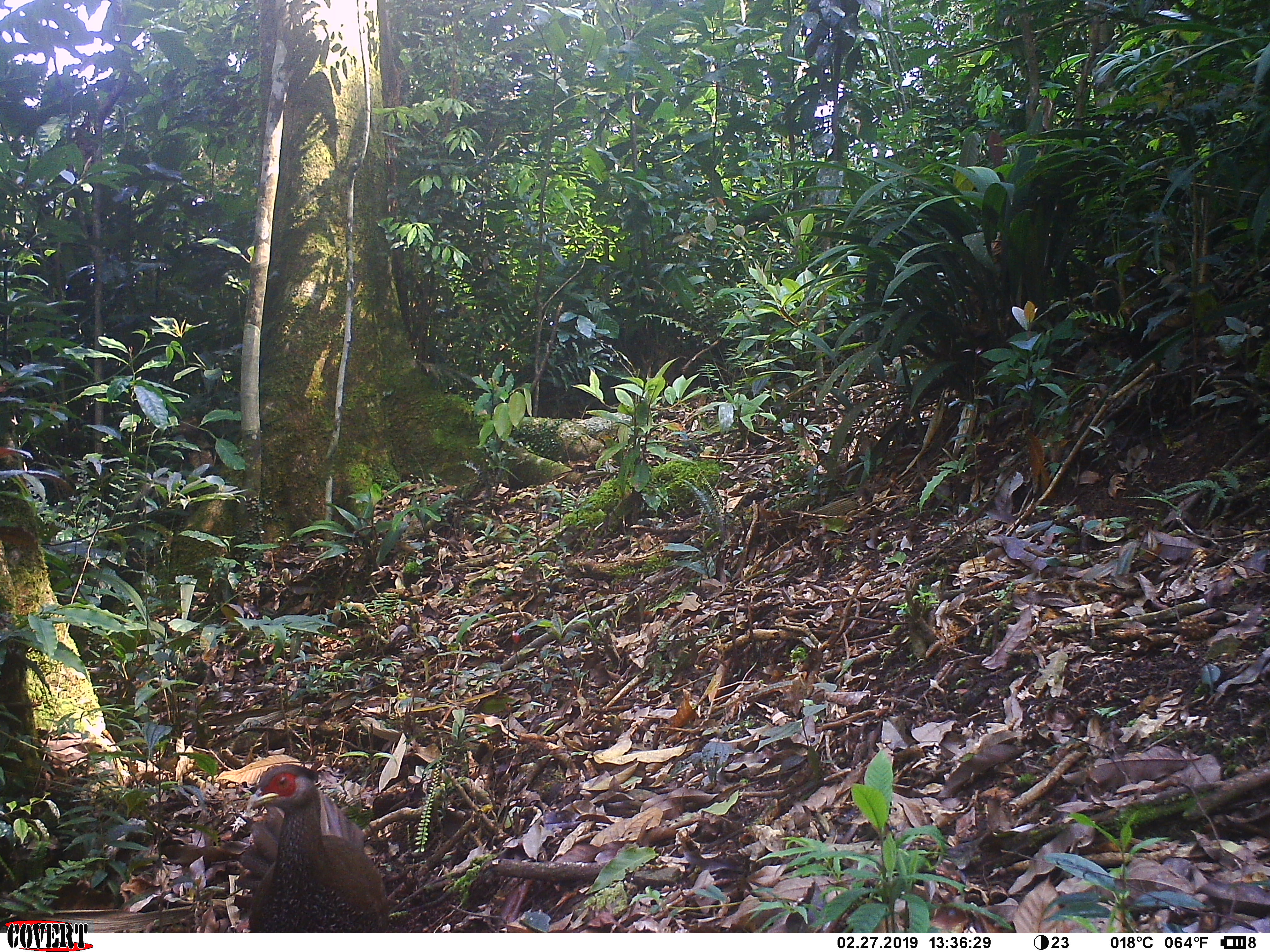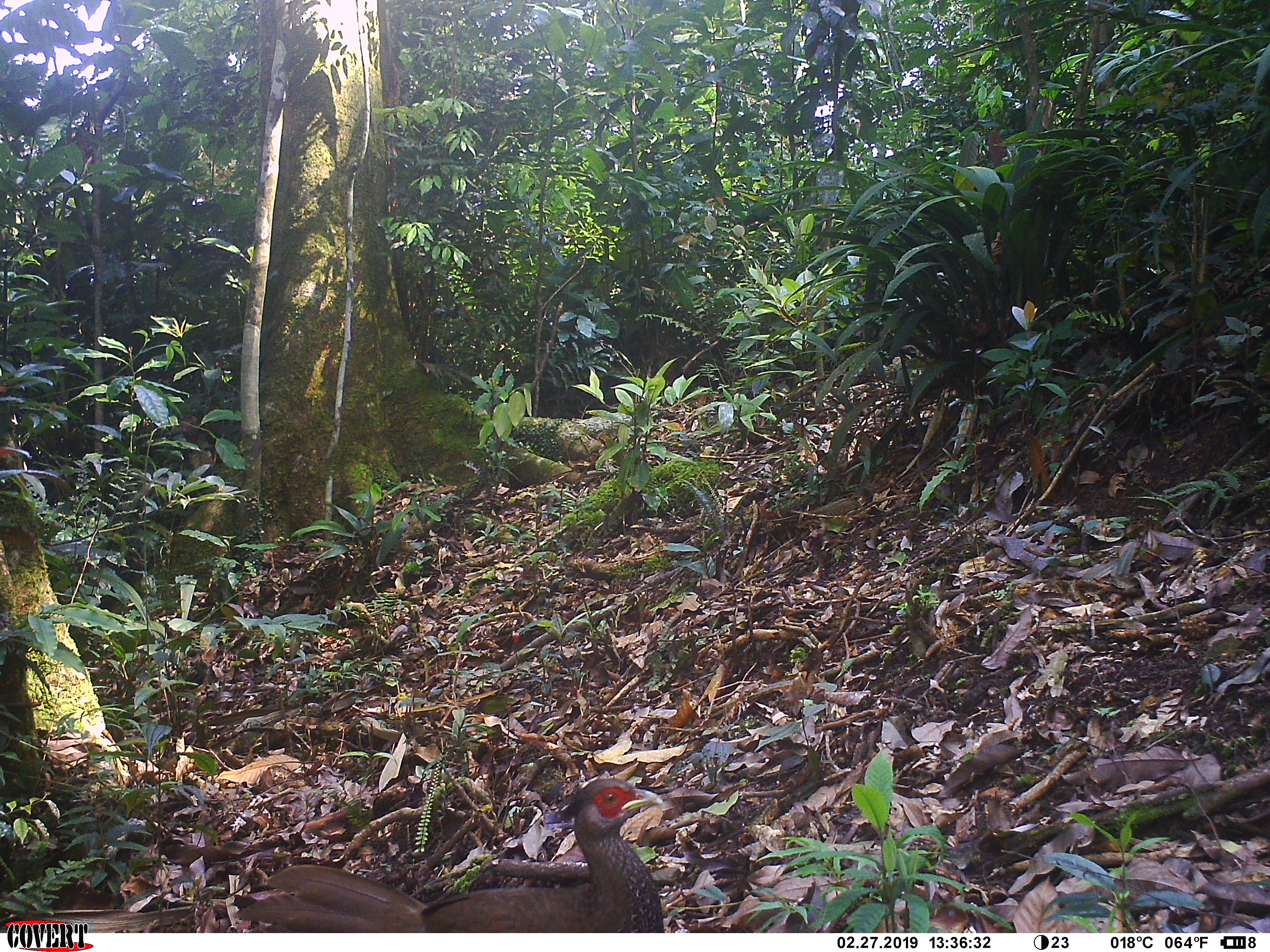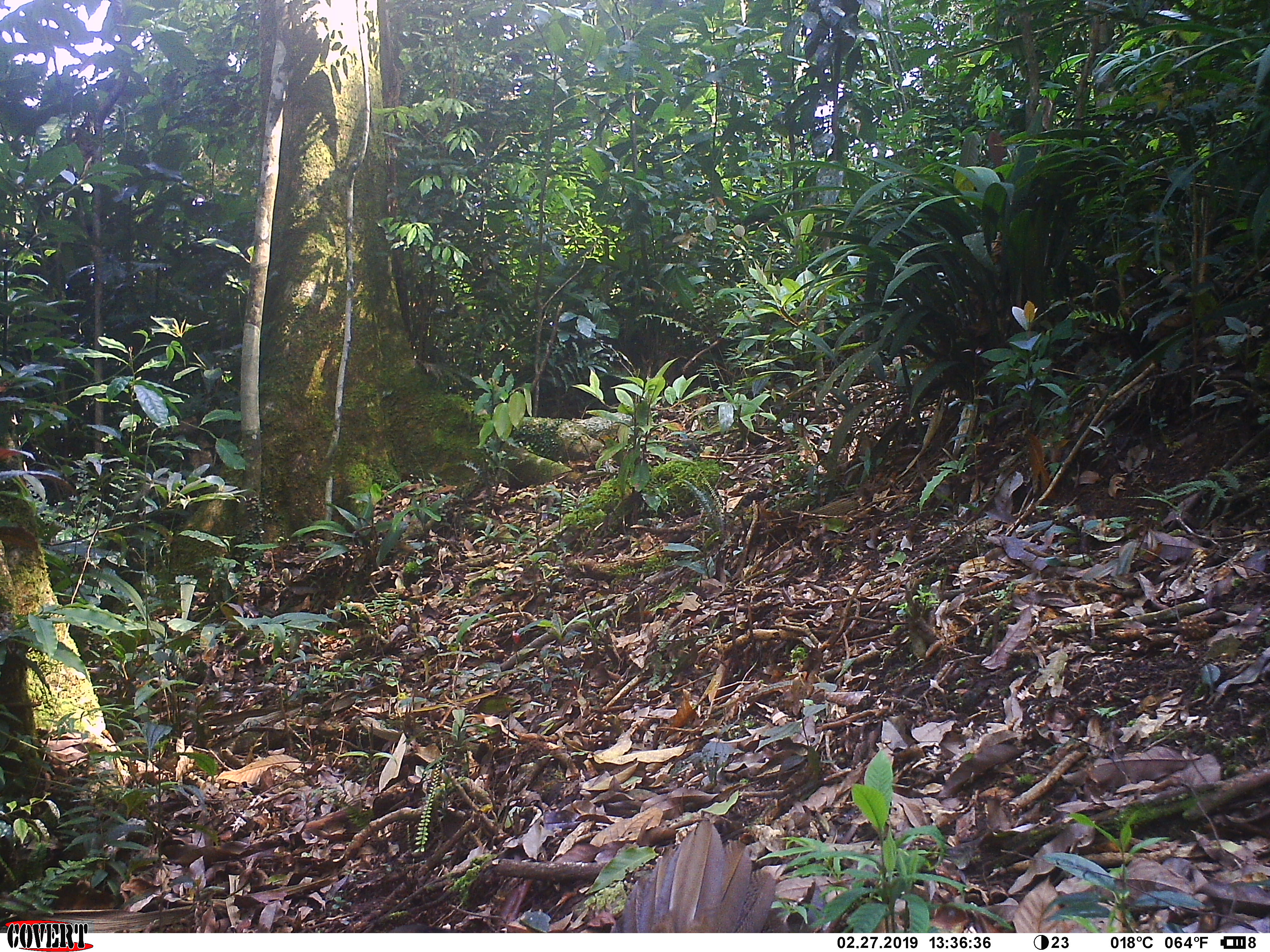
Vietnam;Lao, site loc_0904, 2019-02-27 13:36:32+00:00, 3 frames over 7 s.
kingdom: Animalia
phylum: Chordata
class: Aves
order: Galliformes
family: Phasianidae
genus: Lophura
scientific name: Lophura nycthemera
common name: silver pheasant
Silver pheasant (Lophura nycthemera). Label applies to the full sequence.